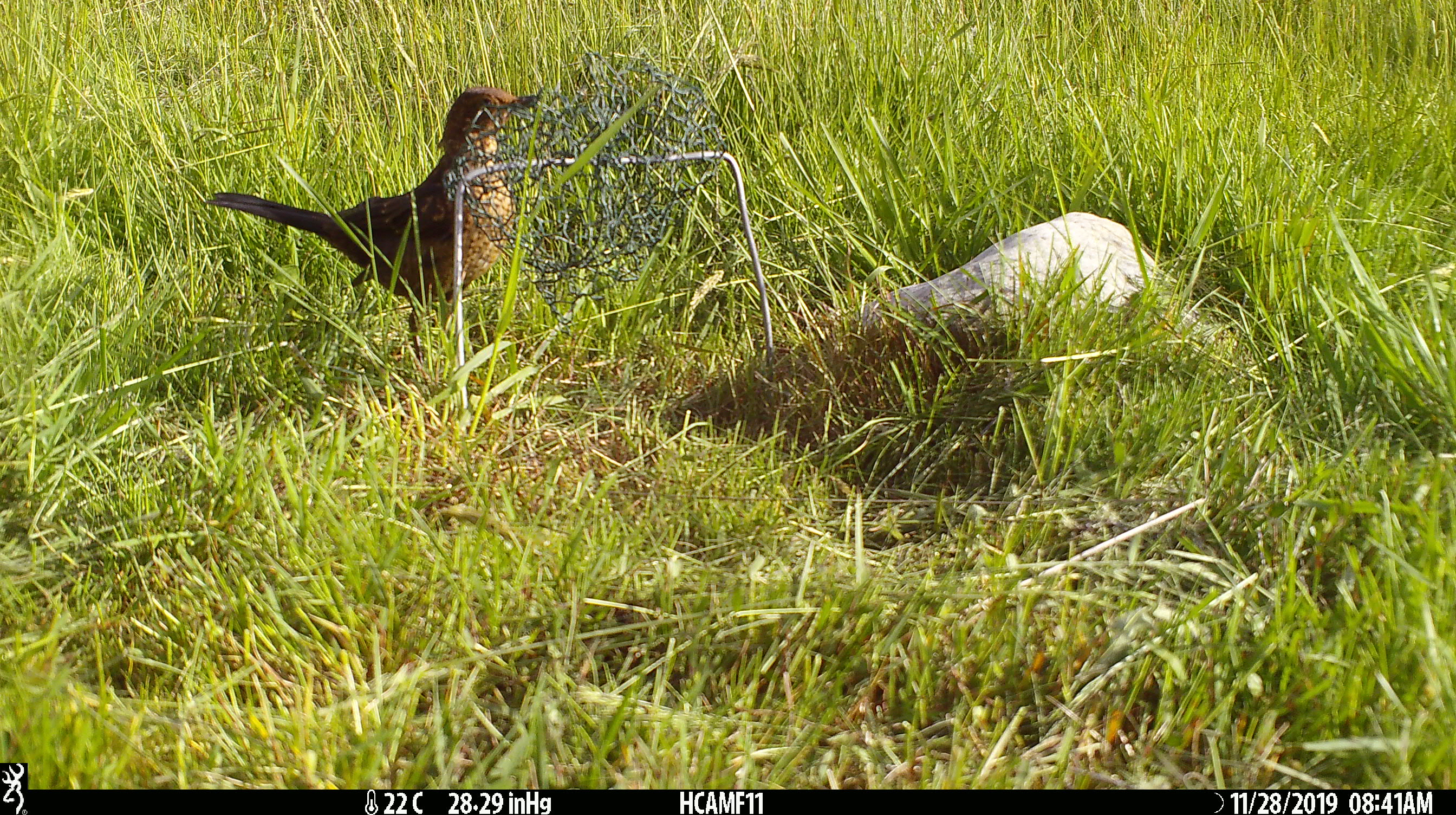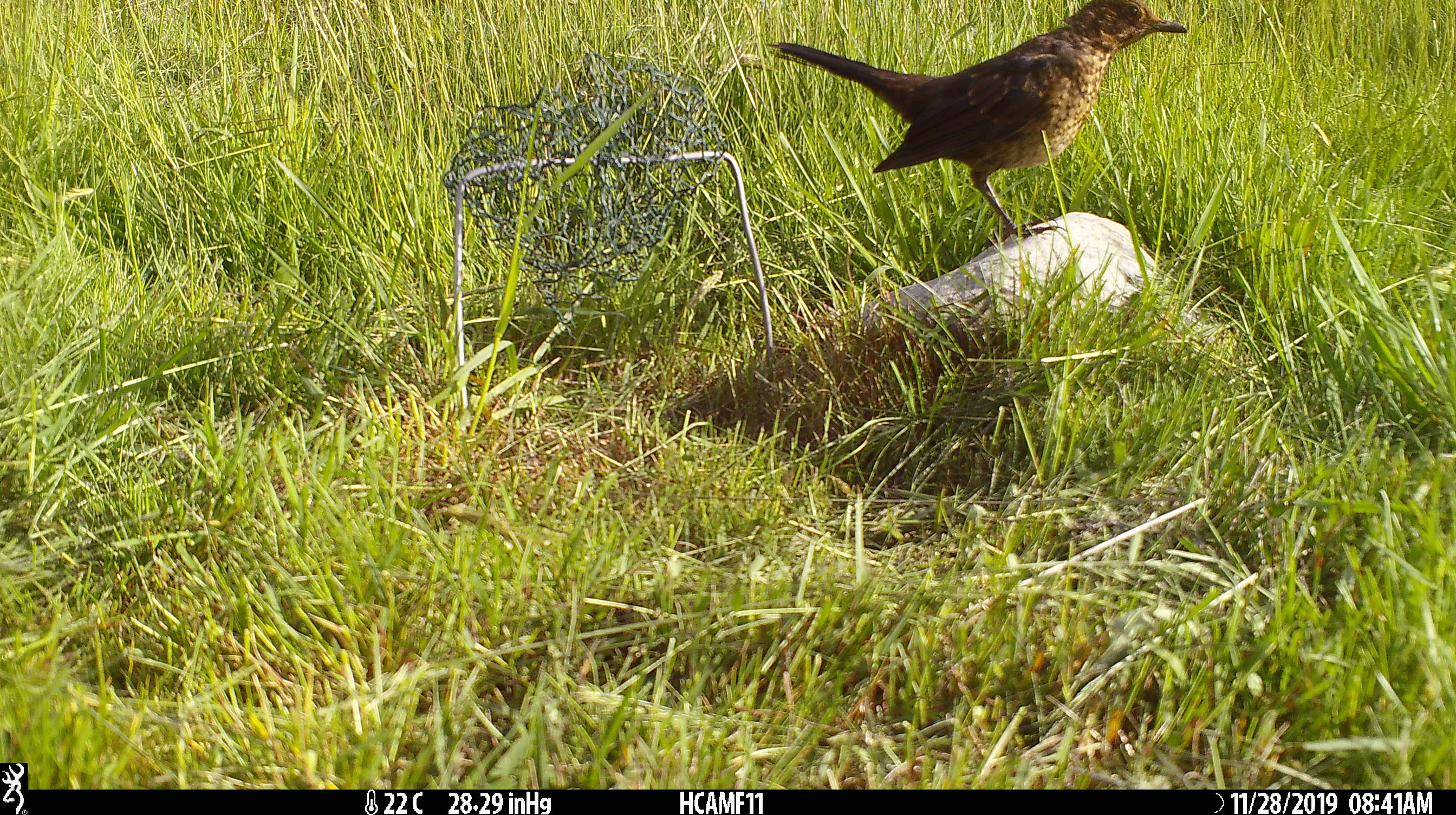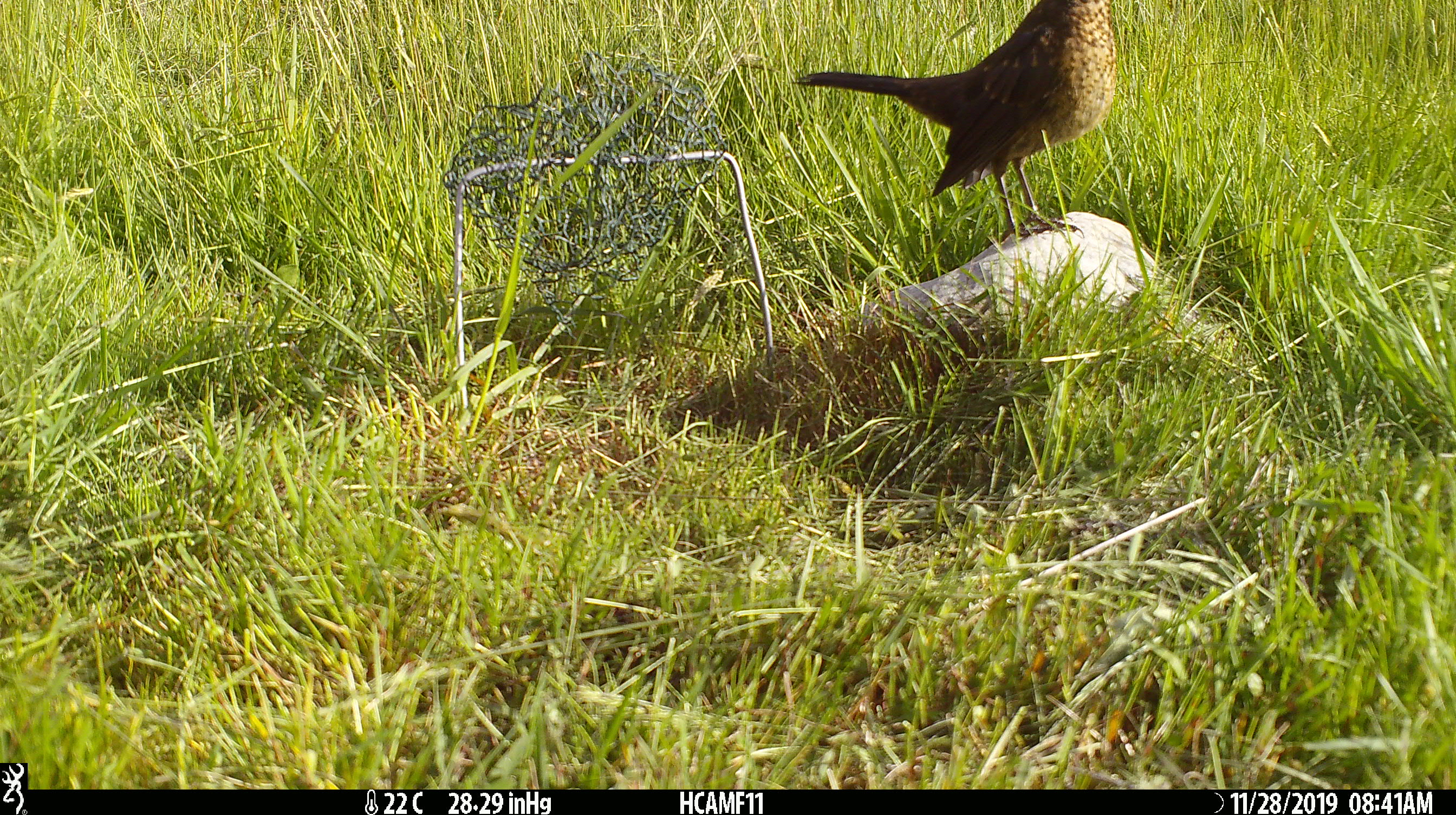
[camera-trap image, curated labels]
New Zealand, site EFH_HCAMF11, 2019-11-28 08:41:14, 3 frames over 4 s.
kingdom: Animalia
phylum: Chordata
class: Aves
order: Passeriformes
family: Turdidae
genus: Turdus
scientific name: Turdus merula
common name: eurasian blackbird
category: blackbird